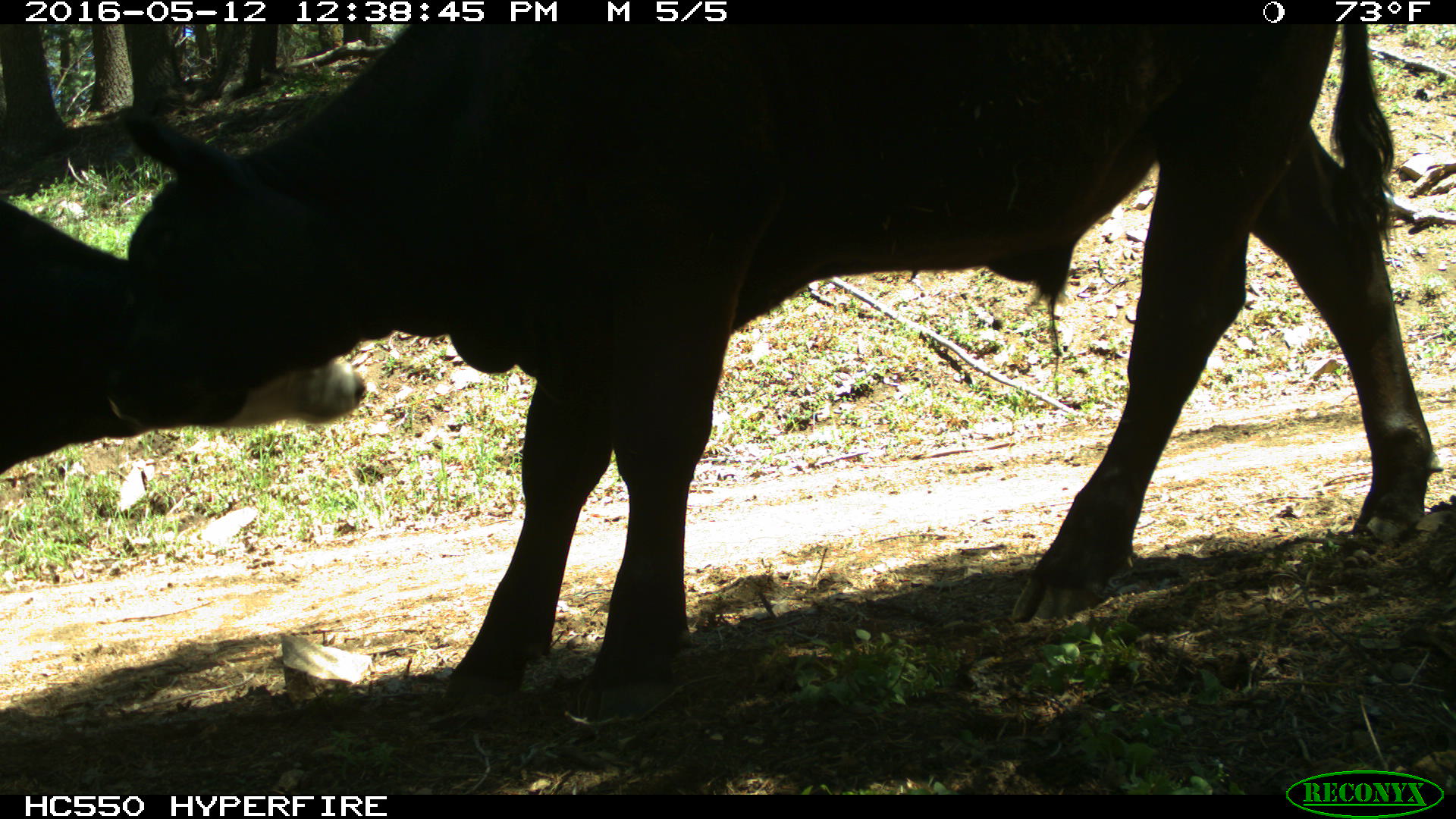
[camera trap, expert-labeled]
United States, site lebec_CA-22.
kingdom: Animalia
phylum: Chordata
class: Mammalia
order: Artiodactyla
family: Bovidae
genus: Bos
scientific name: Bos taurus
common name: domestic cow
Bos taurus (domestic cow).